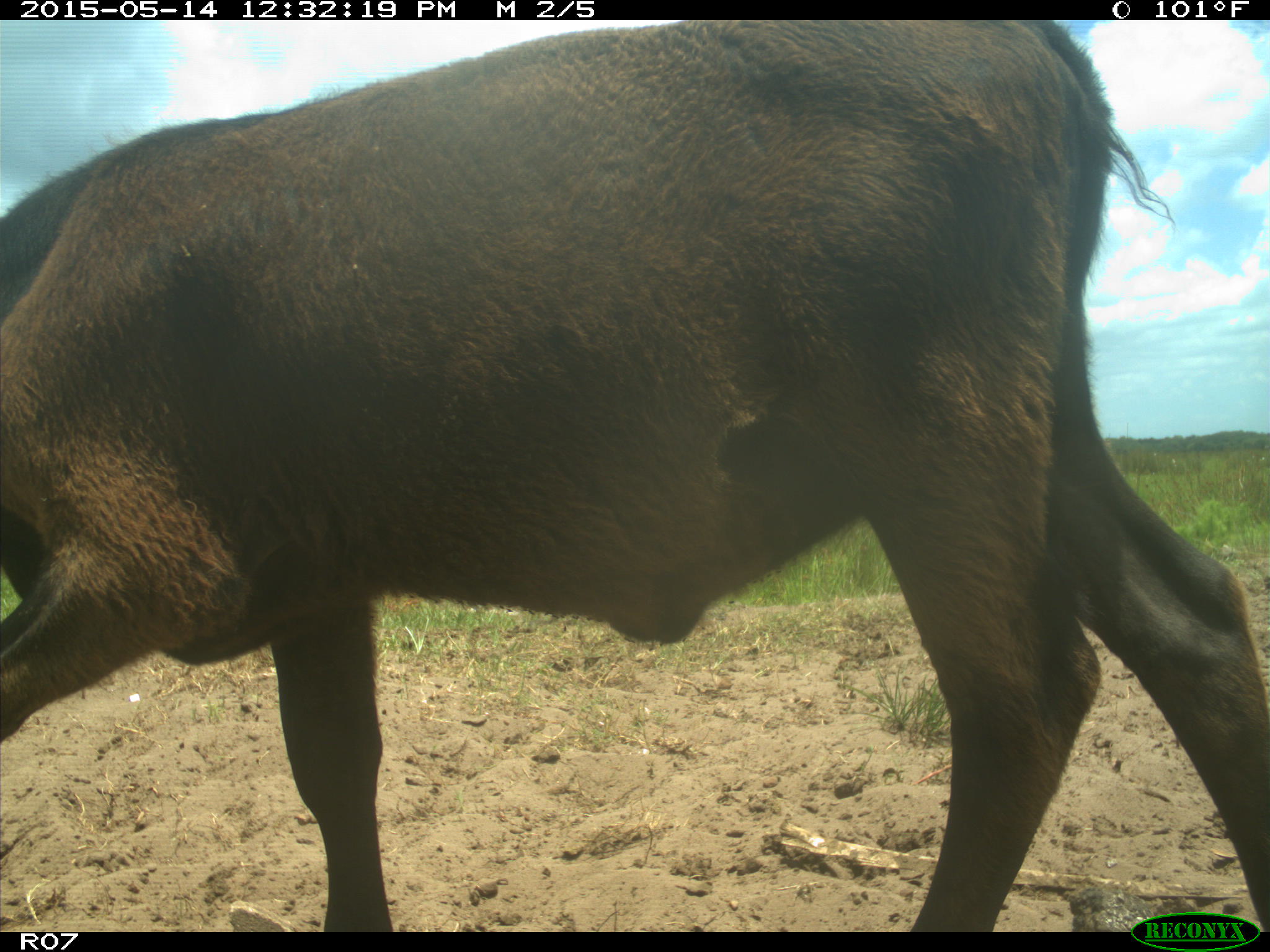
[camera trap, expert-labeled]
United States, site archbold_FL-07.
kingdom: Animalia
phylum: Chordata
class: Mammalia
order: Artiodactyla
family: Bovidae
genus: Bos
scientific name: Bos taurus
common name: domestic cow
Bos taurus (domestic cow).